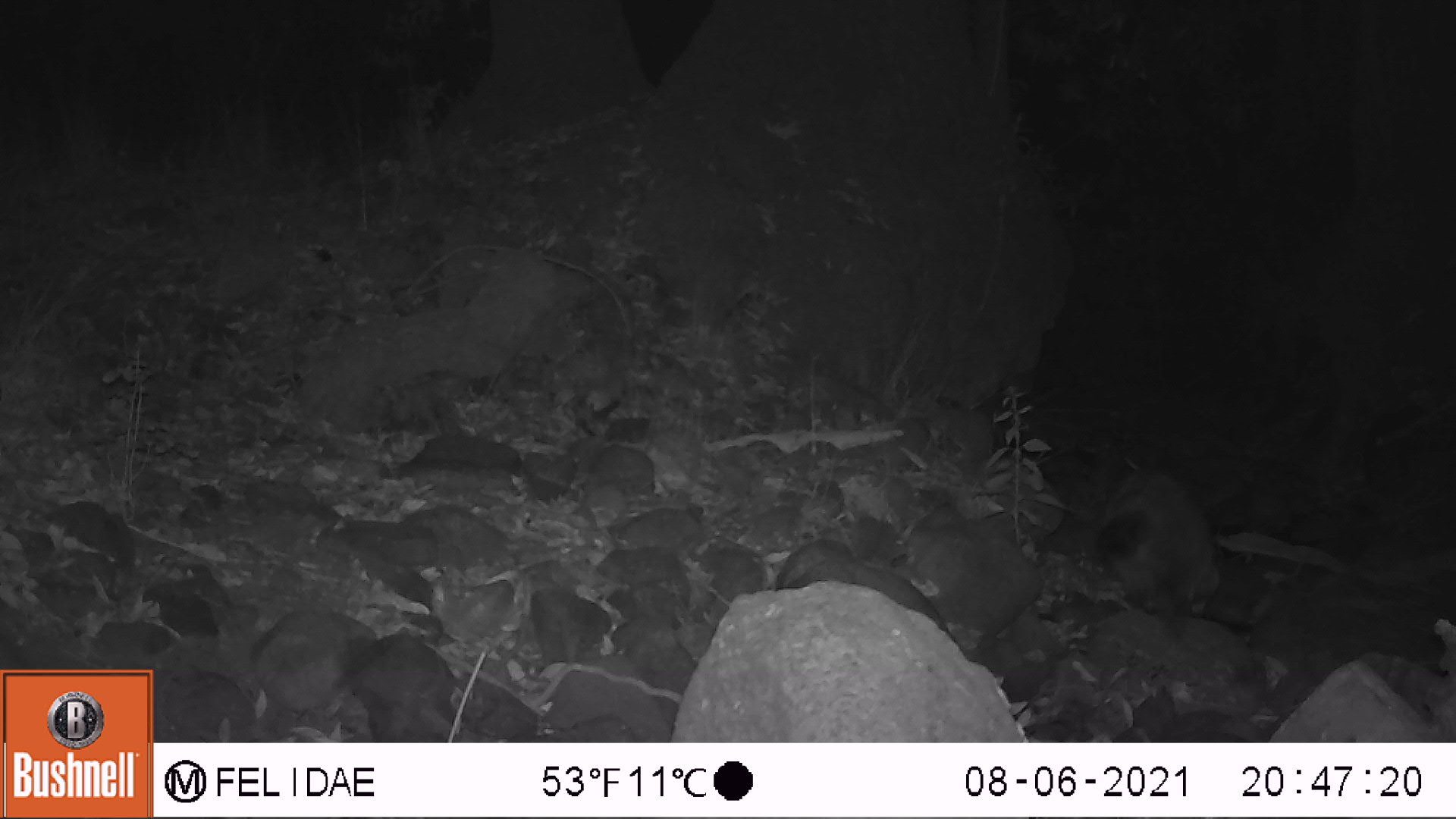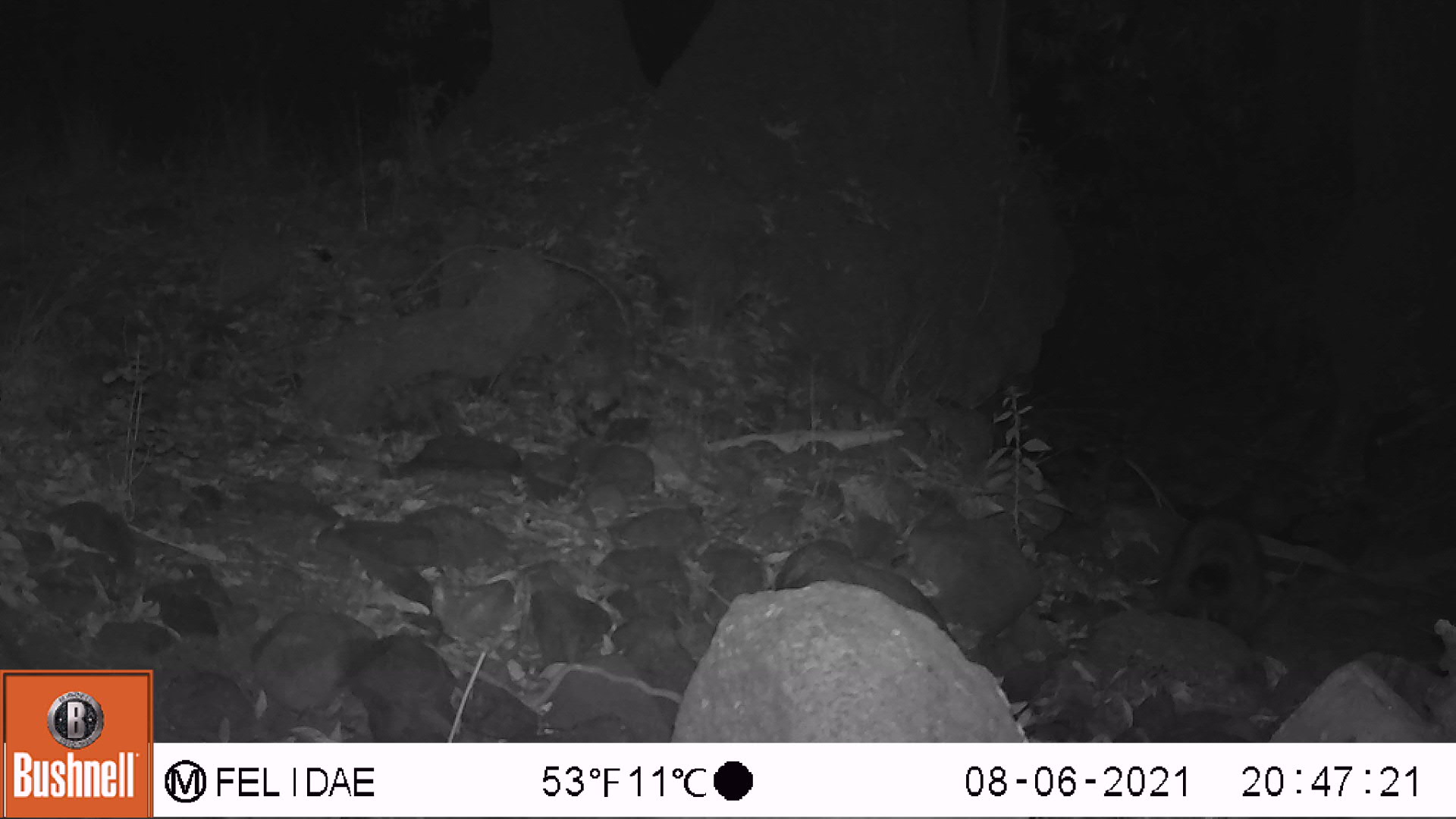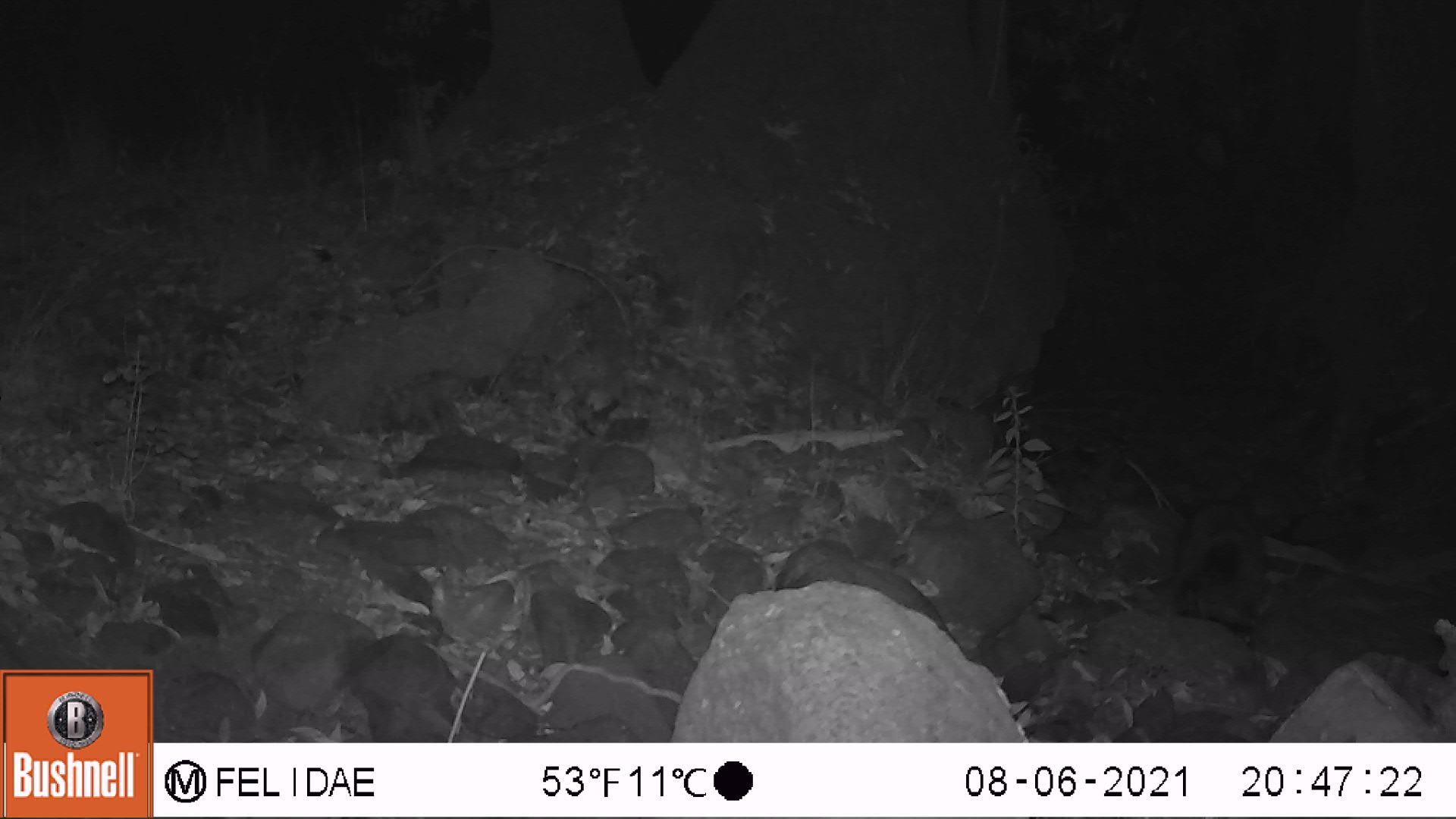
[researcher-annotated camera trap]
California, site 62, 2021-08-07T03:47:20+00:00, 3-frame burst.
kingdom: Animalia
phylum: Chordata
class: Mammalia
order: Carnivora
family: Procyonidae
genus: Procyon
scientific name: Procyon lotor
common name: raccoon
Raccoon (Procyon lotor).